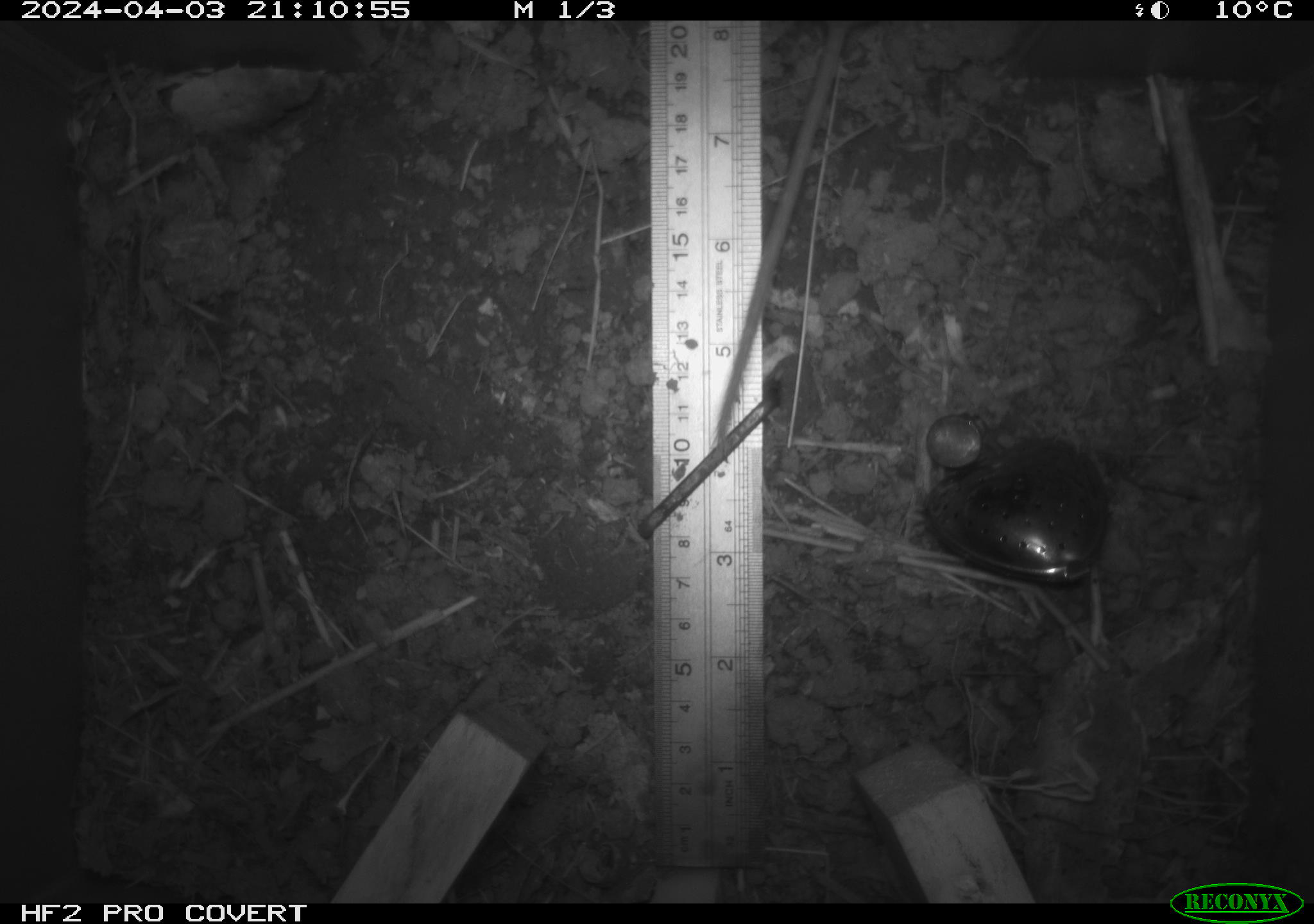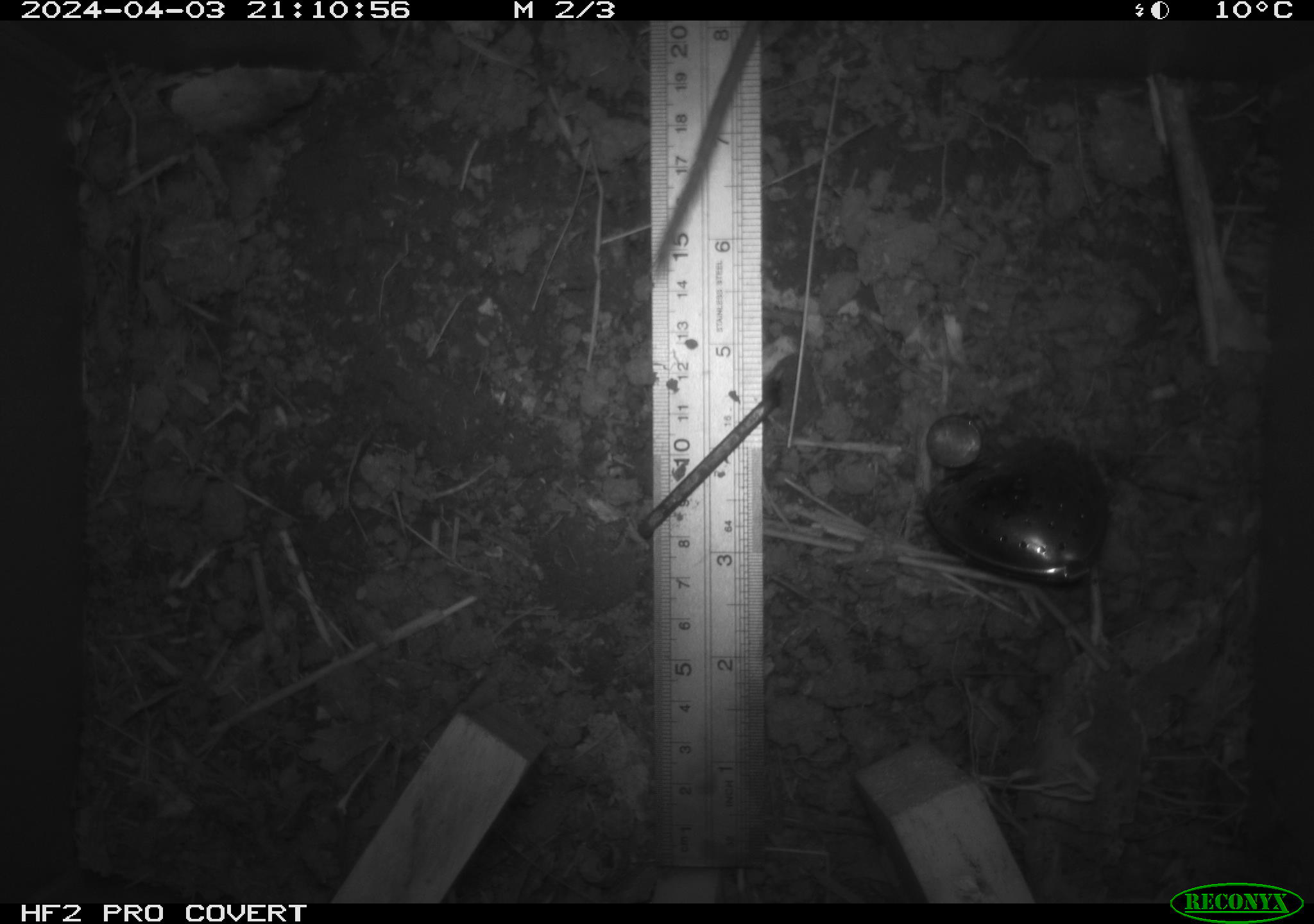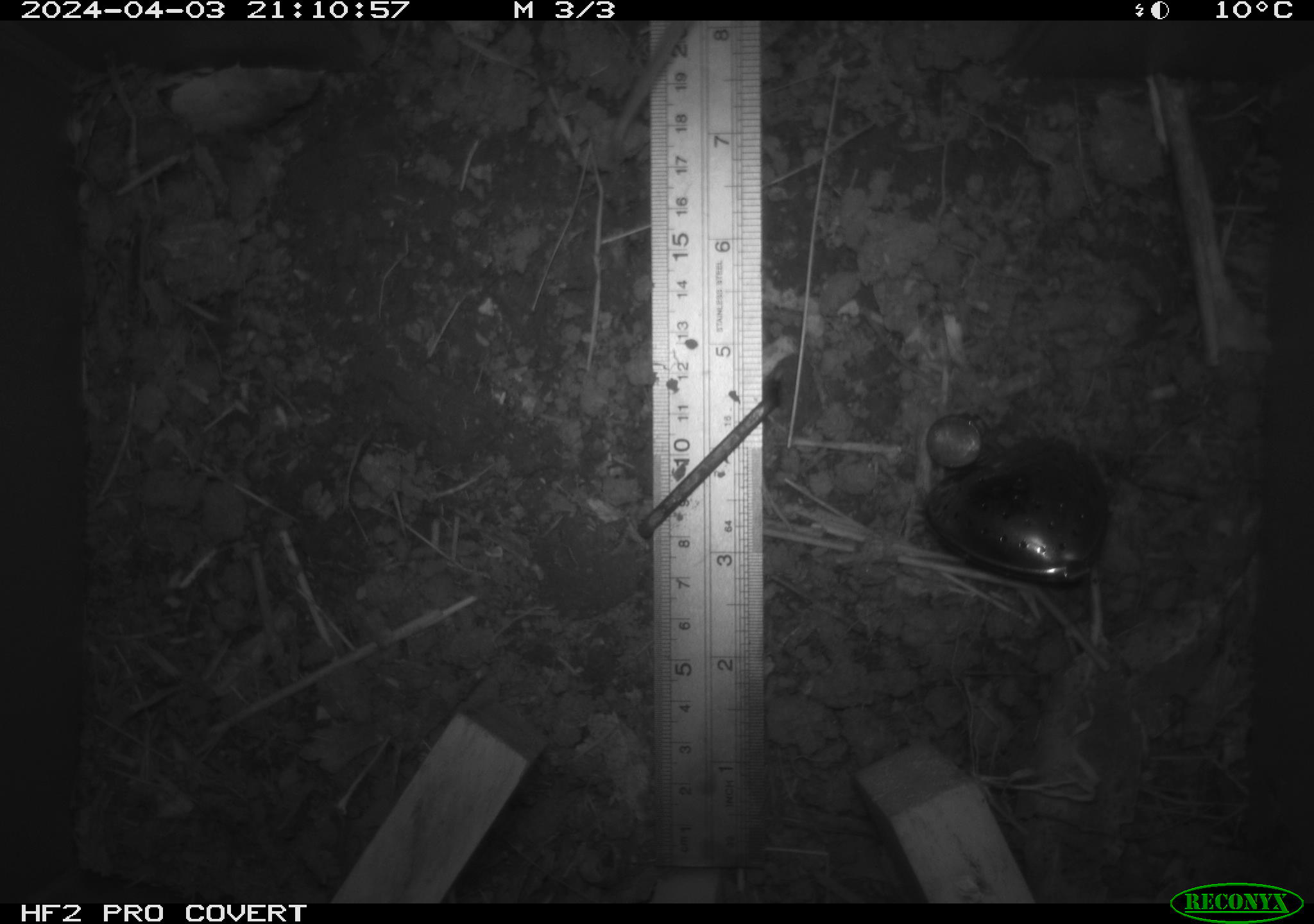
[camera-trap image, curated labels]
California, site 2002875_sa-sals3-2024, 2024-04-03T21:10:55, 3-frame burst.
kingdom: Animalia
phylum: Chordata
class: Mammalia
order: Rodentia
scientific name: Rodentia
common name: mouse species